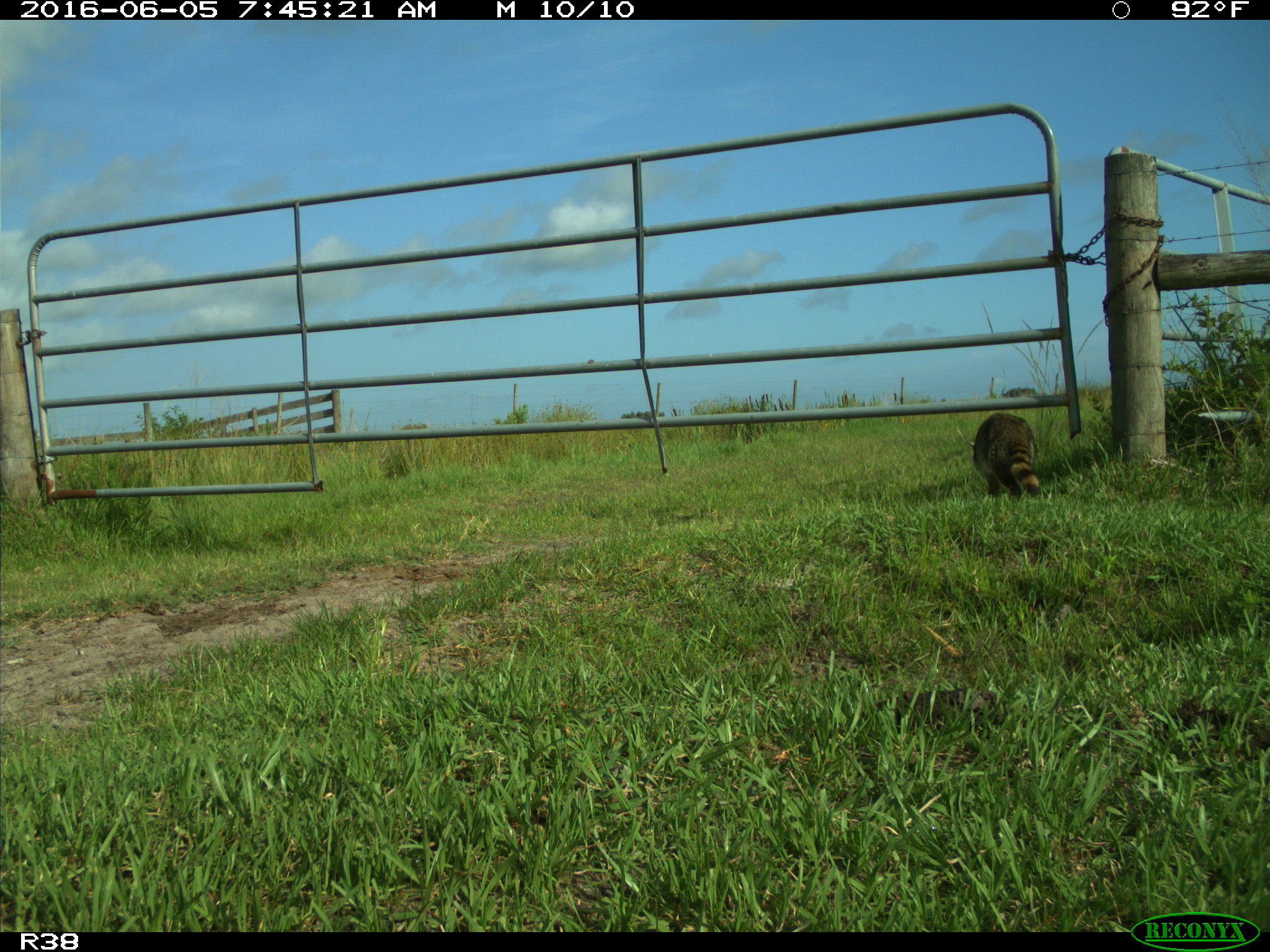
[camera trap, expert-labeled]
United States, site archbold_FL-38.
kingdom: Animalia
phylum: Chordata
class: Mammalia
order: Carnivora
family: Procyonidae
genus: Procyon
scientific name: Procyon lotor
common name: common raccoon